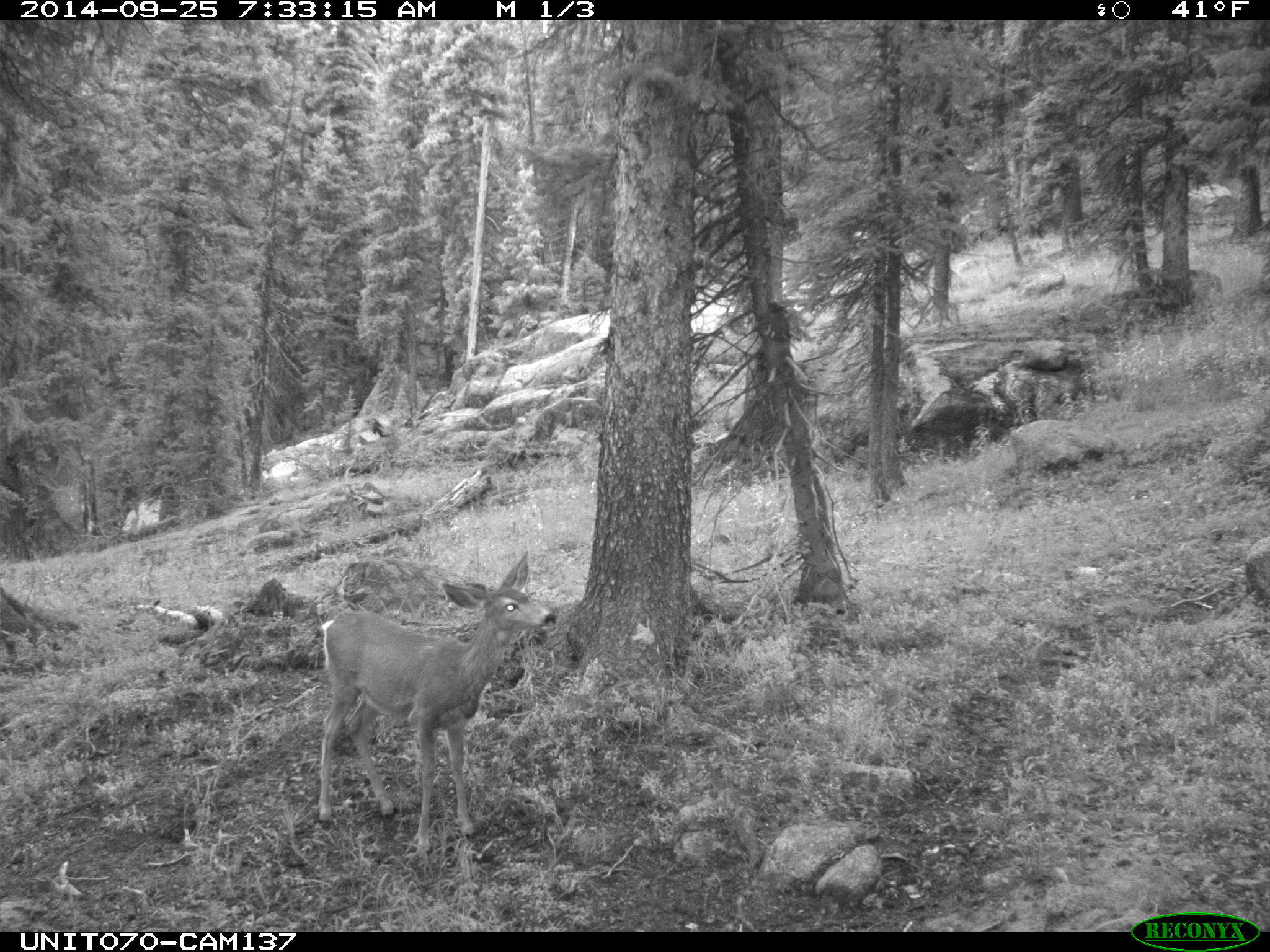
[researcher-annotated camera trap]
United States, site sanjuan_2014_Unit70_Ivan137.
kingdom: Animalia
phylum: Chordata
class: Mammalia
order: Artiodactyla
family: Cervidae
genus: Odocoileus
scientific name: Odocoileus hemionus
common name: mule deer